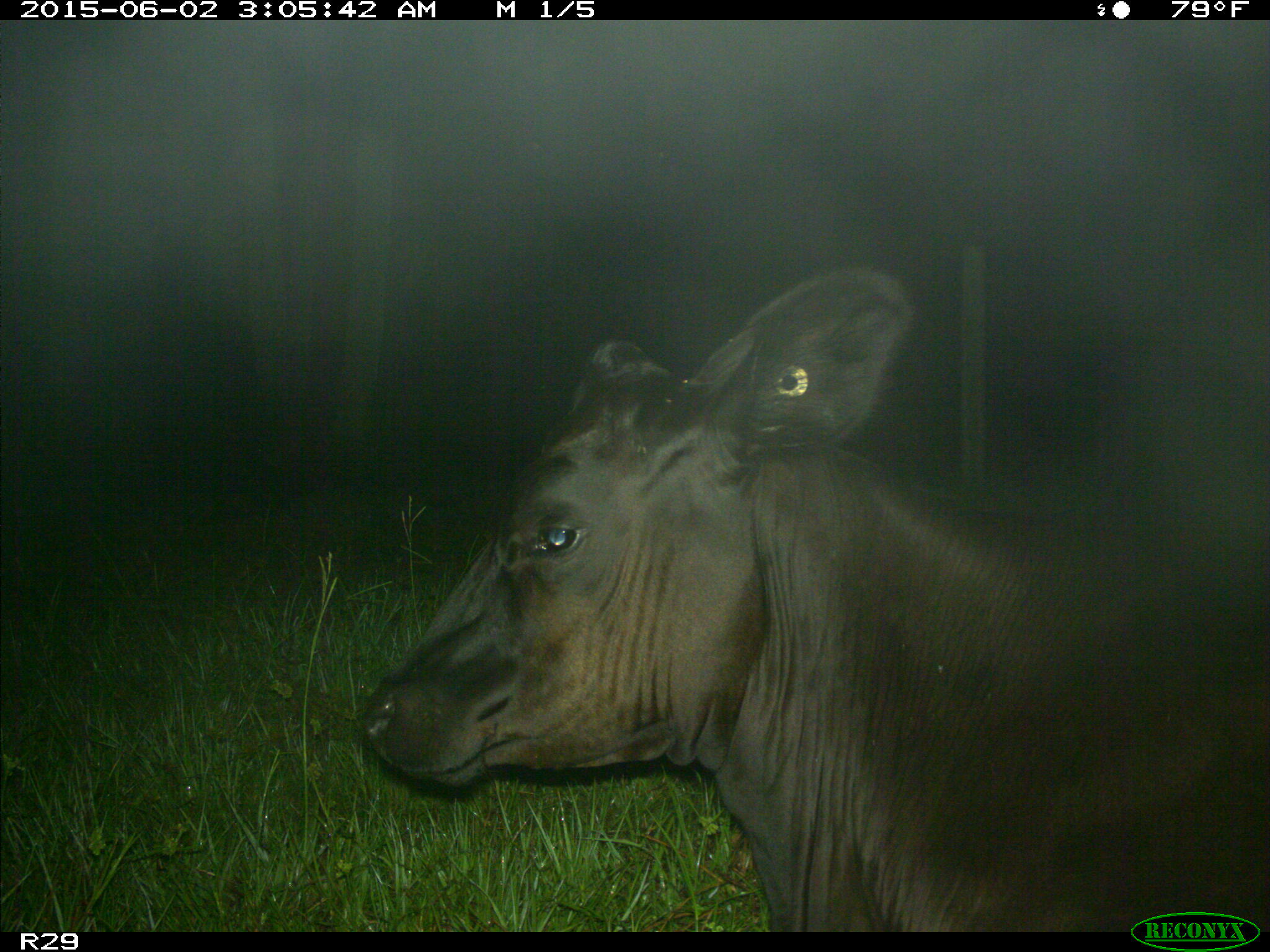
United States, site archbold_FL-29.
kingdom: Animalia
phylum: Chordata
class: Mammalia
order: Artiodactyla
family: Bovidae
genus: Bos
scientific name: Bos taurus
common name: domestic cow